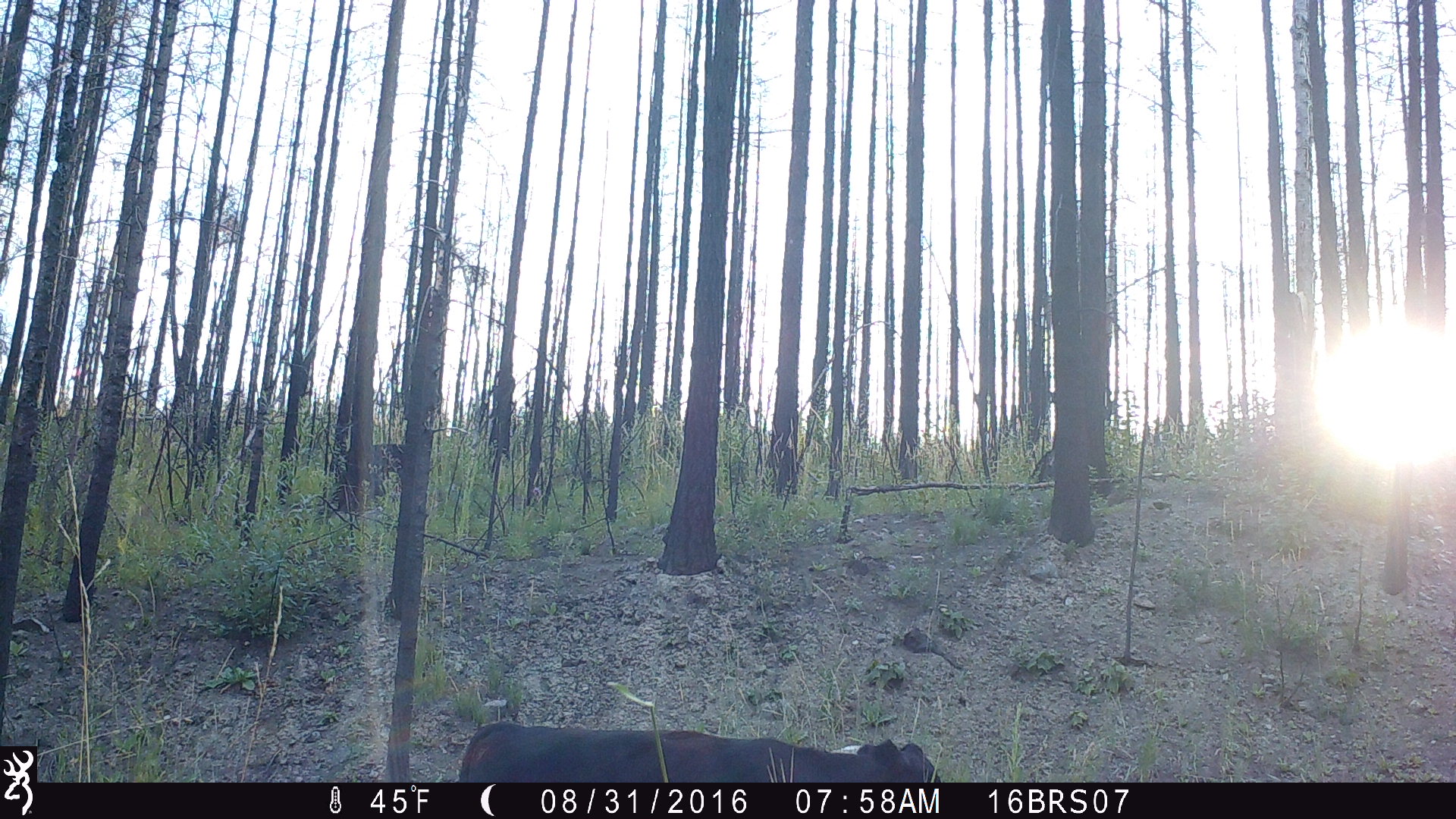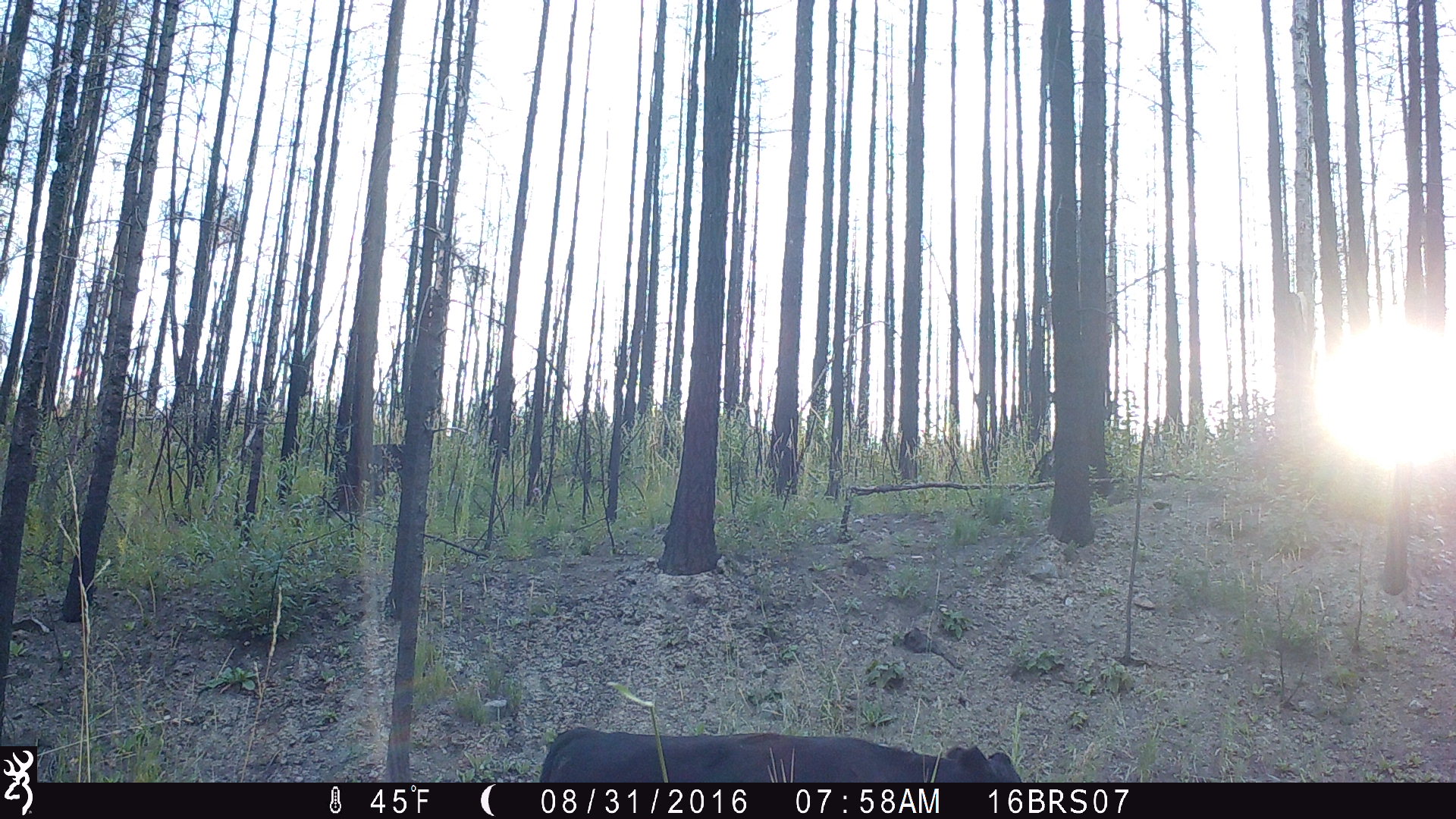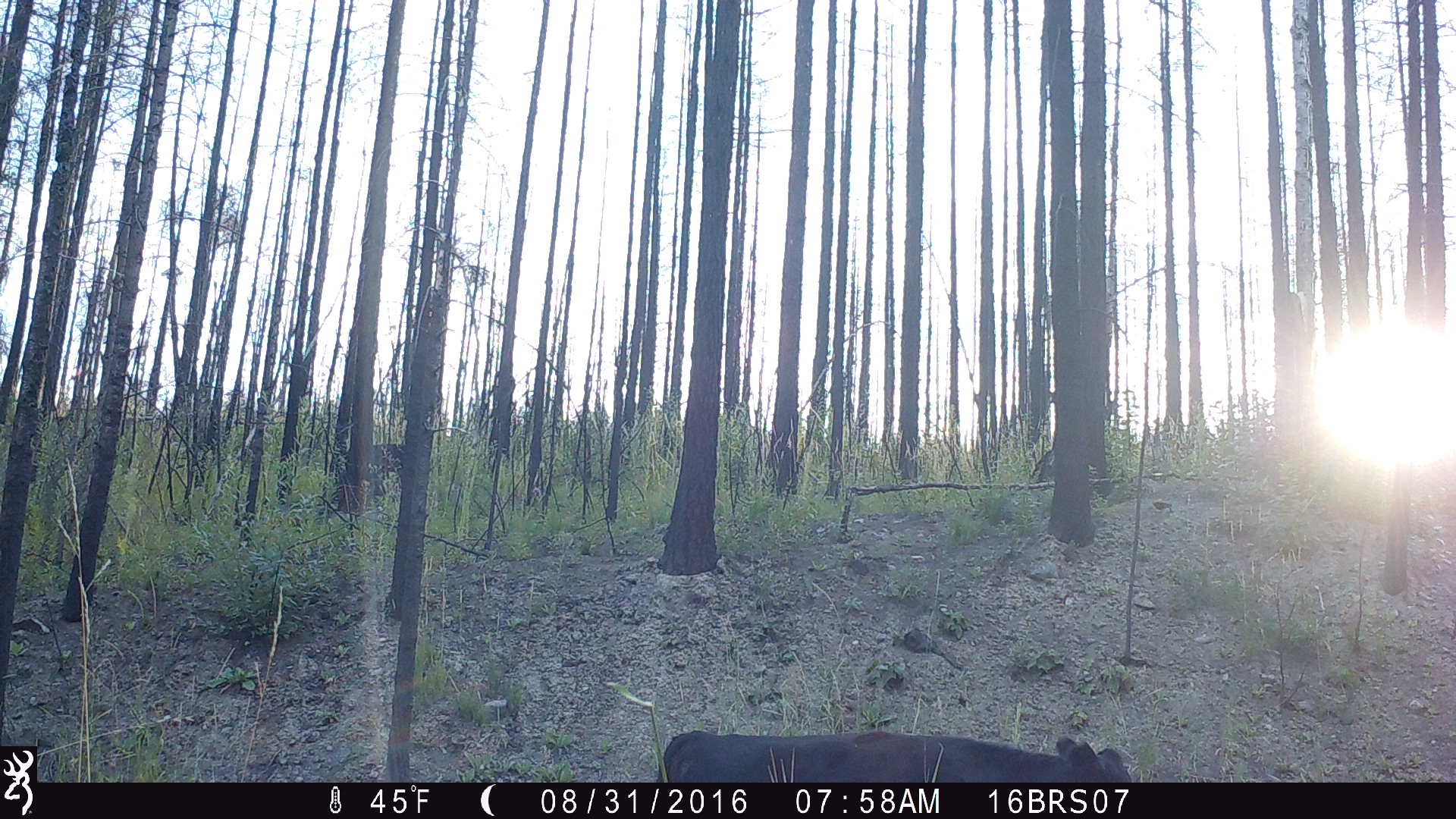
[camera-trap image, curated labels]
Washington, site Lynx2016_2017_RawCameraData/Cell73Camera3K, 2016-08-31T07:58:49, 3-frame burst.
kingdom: Animalia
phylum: Chordata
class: Mammalia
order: Artiodactyla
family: Bovidae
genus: Bos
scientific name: Bos taurus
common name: domestic cattle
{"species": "domestic cattle (Bos taurus)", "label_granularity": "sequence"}